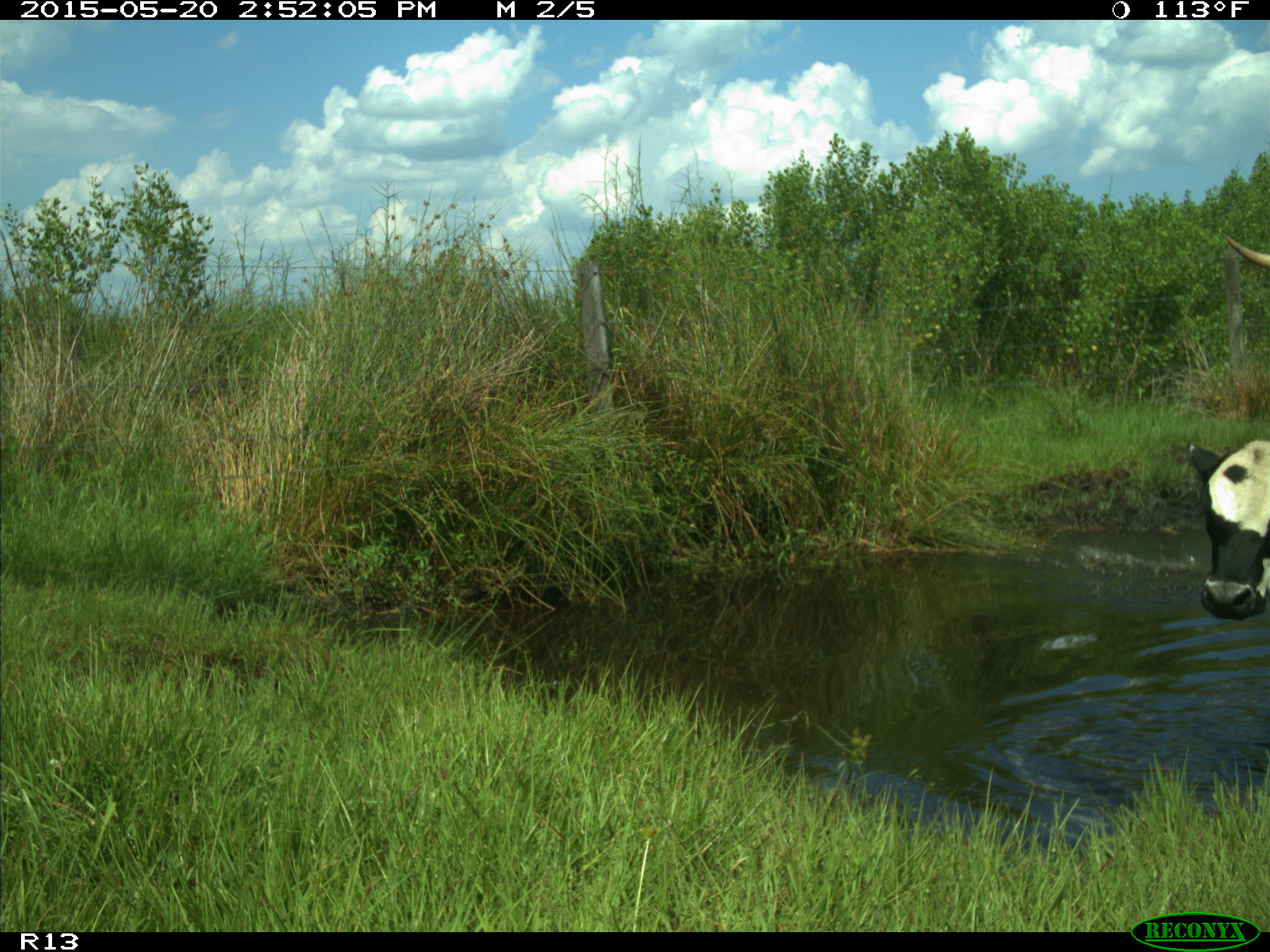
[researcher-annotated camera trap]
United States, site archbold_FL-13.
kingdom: Animalia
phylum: Chordata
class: Mammalia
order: Artiodactyla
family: Bovidae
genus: Bos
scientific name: Bos taurus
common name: domestic cow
Bos taurus (domestic cow).